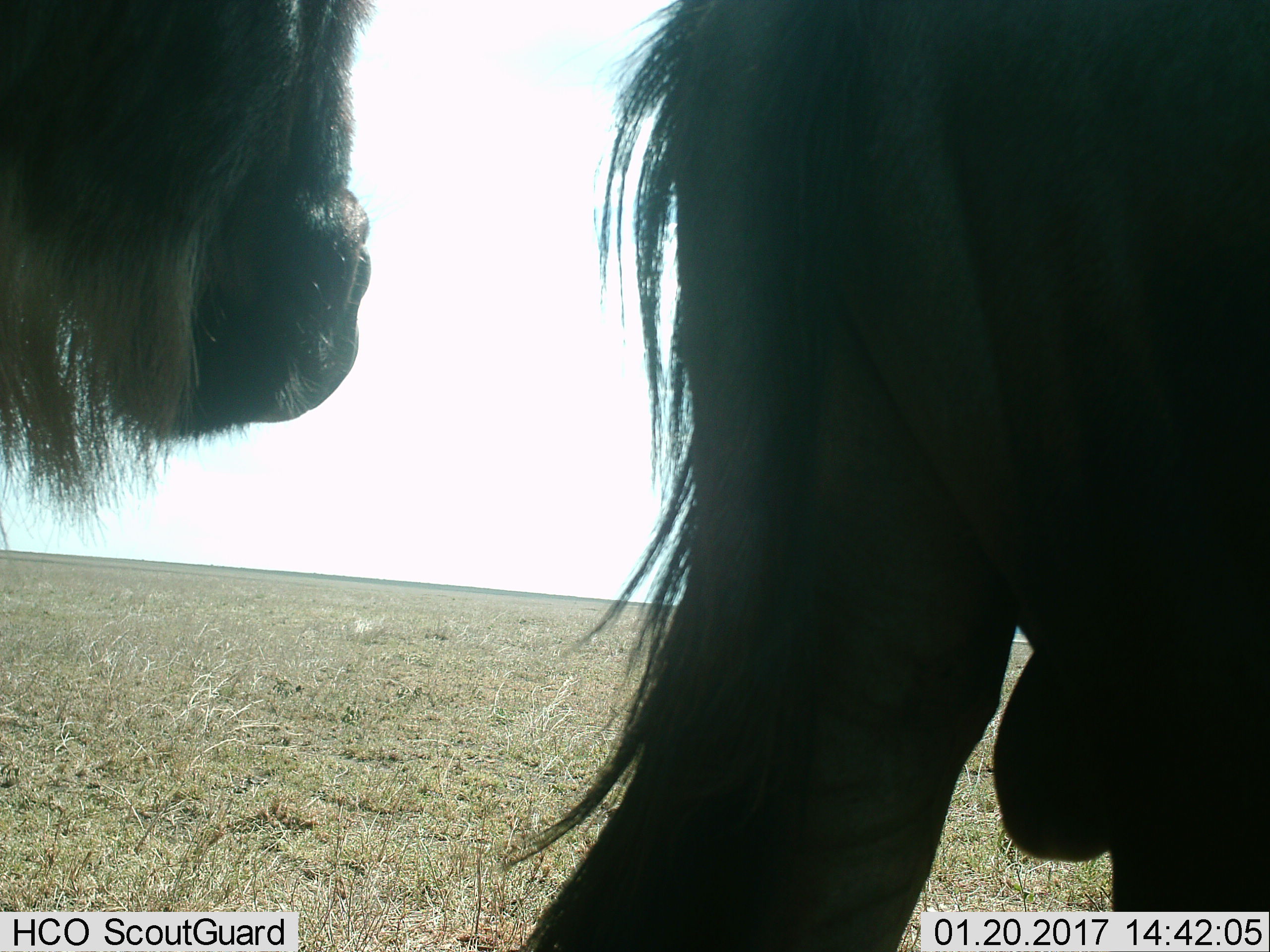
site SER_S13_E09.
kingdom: Animalia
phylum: Chordata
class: Mammalia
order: Artiodactyla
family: Bovidae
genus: Connochaetes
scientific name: Connochaetes taurinus taurinus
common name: blue wildebeest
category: wildebeestblue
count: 2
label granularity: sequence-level